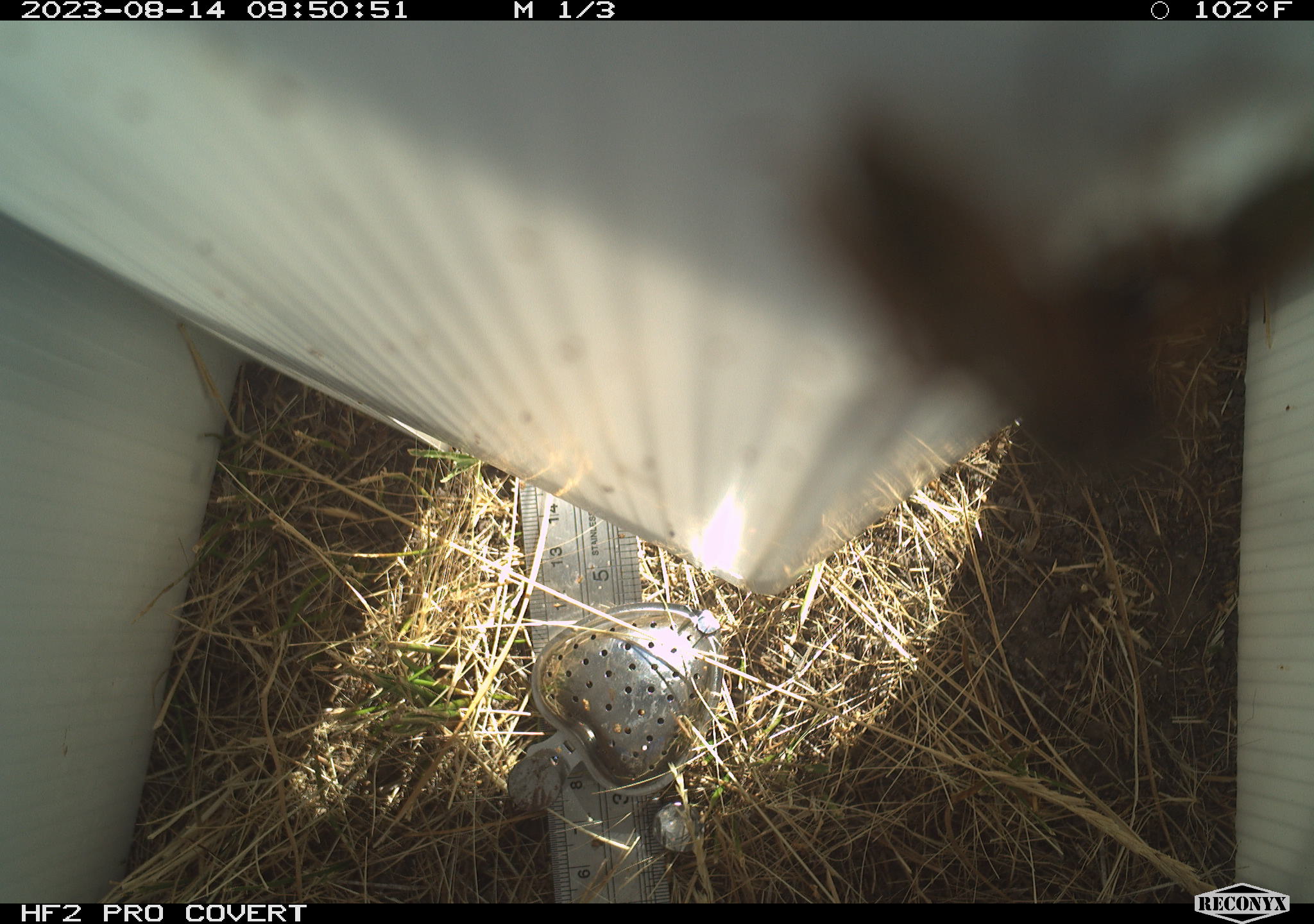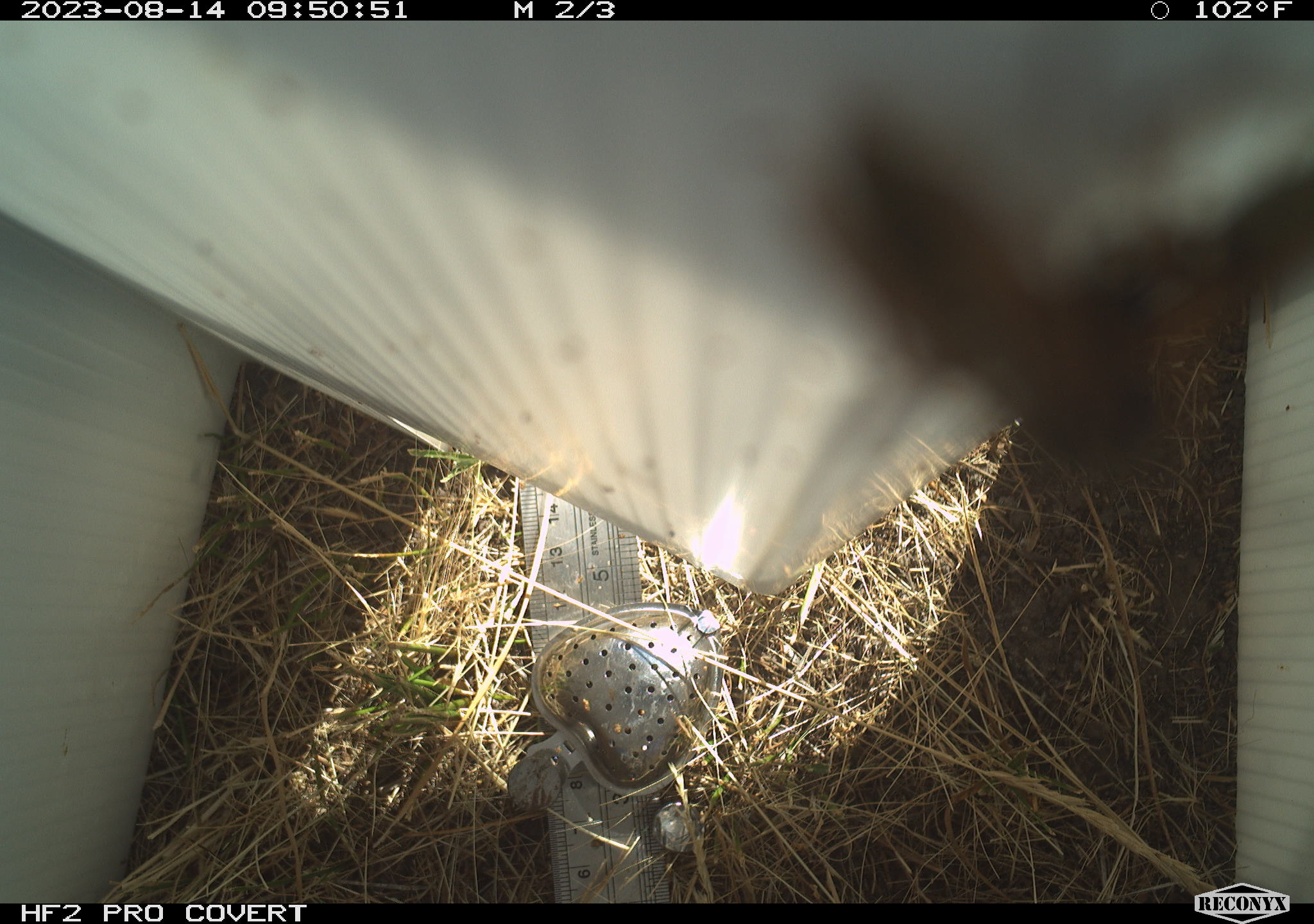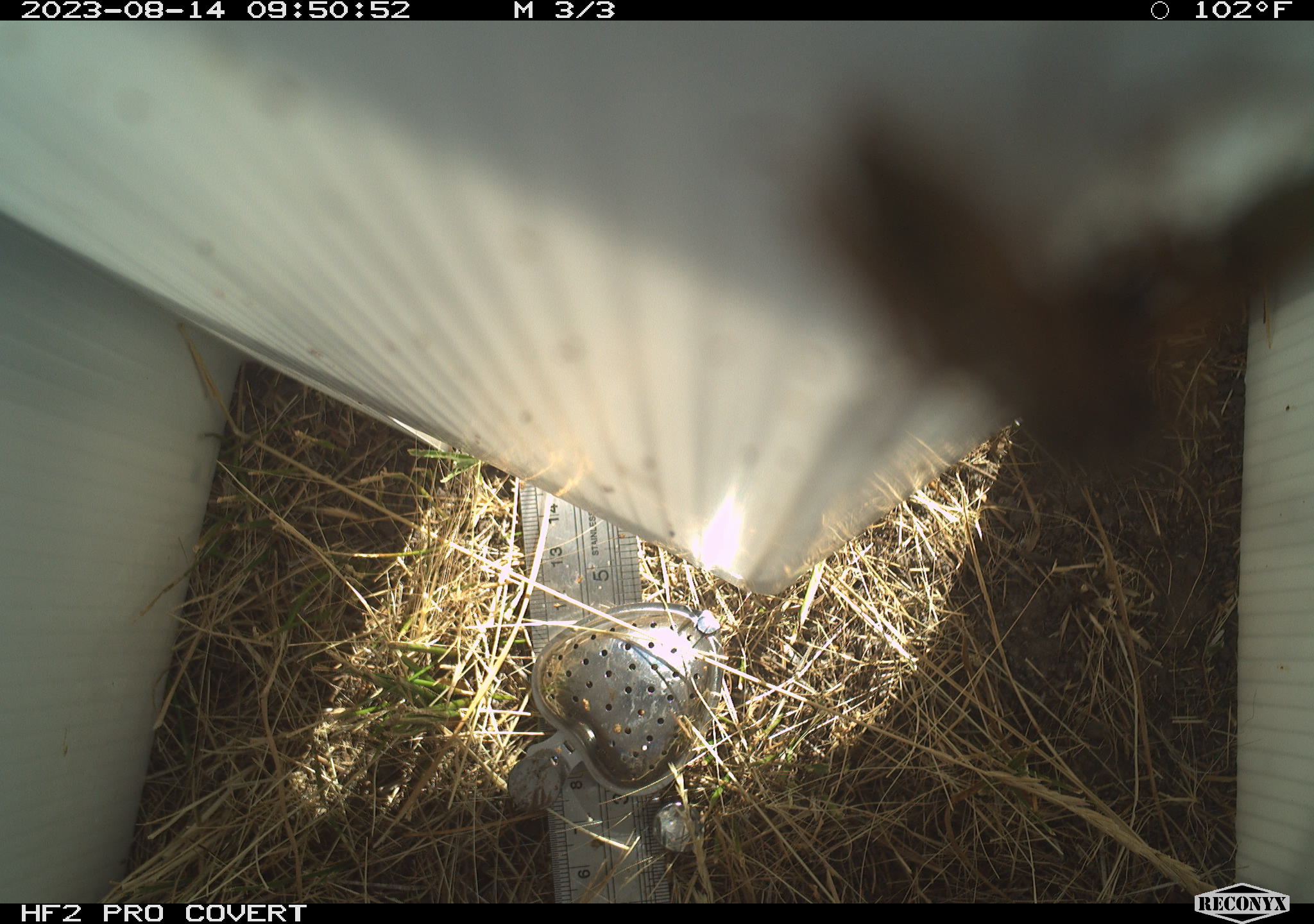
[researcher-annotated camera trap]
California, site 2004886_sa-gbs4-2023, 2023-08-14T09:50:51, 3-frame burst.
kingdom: Animalia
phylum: Arthropoda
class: Insecta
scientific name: Insecta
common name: insect